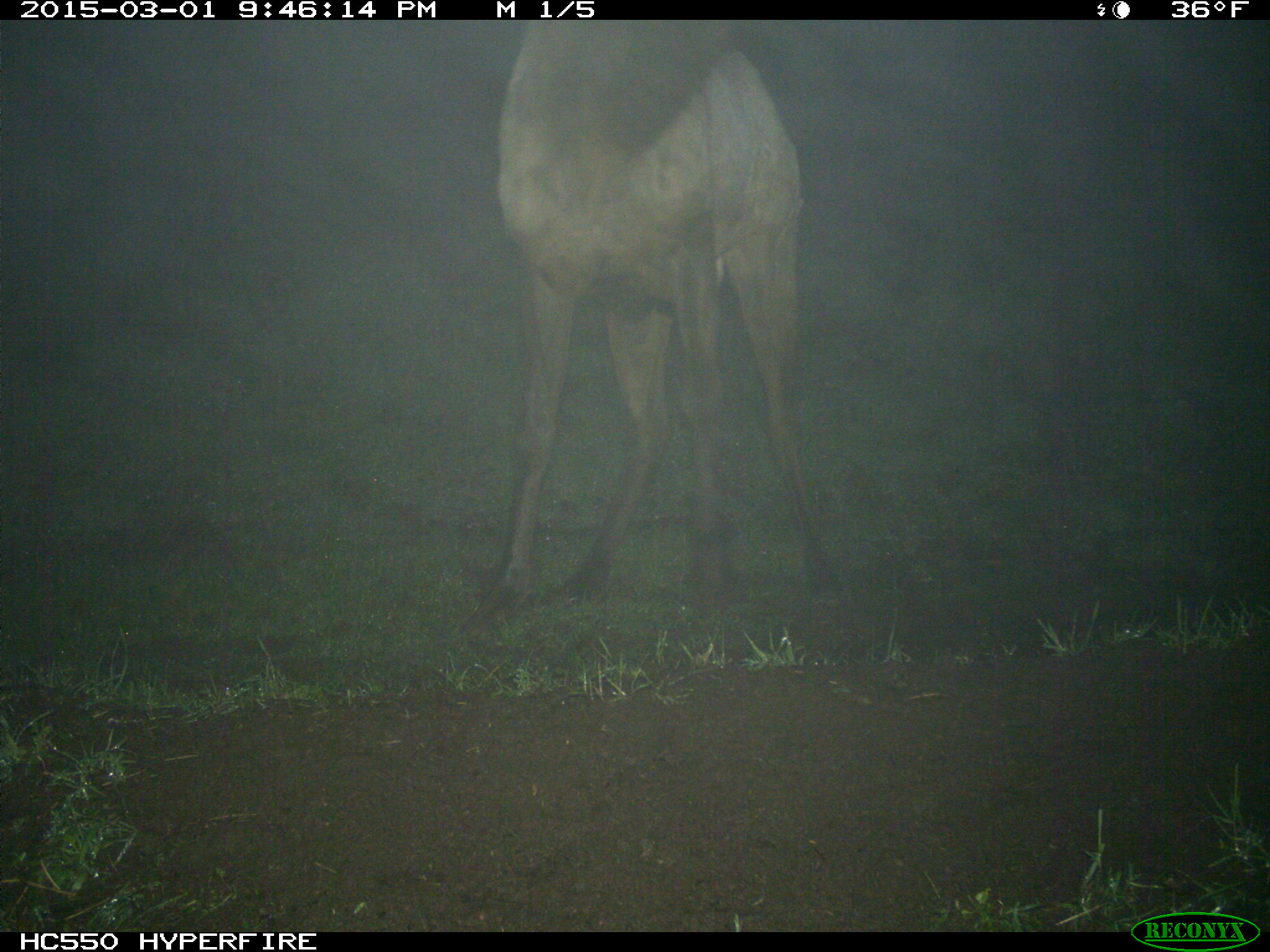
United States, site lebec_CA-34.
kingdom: Animalia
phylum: Chordata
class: Mammalia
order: Artiodactyla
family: Cervidae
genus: Cervus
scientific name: Cervus canadensis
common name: elk